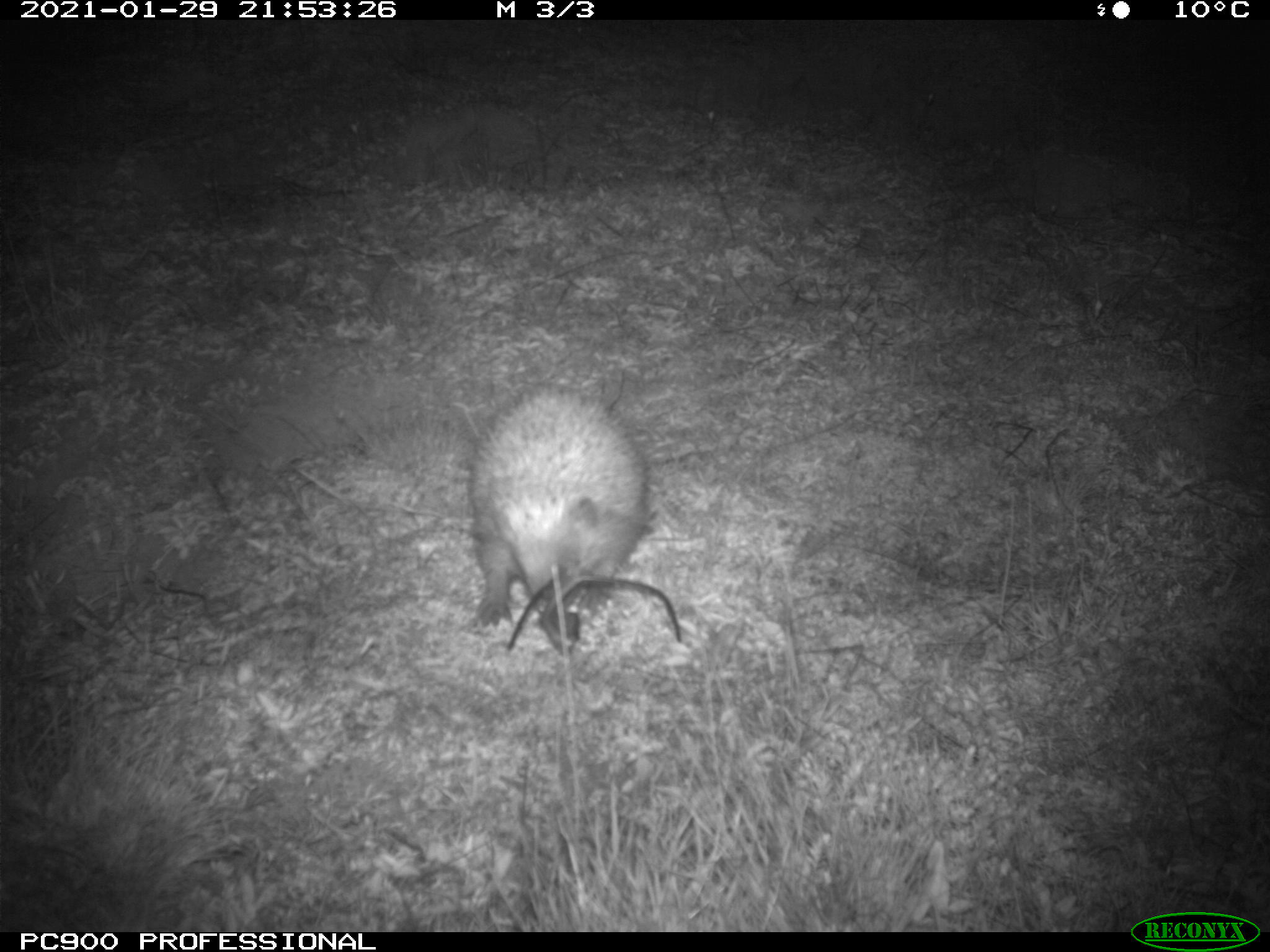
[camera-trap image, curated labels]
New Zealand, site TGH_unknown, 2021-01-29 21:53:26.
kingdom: Animalia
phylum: Chordata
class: Mammalia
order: Eulipotyphla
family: Erinaceidae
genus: Erinaceus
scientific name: Erinaceus europaeus europaeus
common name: european hedgehog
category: hedgehog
Hedgehog (european hedgehog) (Erinaceus europaeus europaeus).